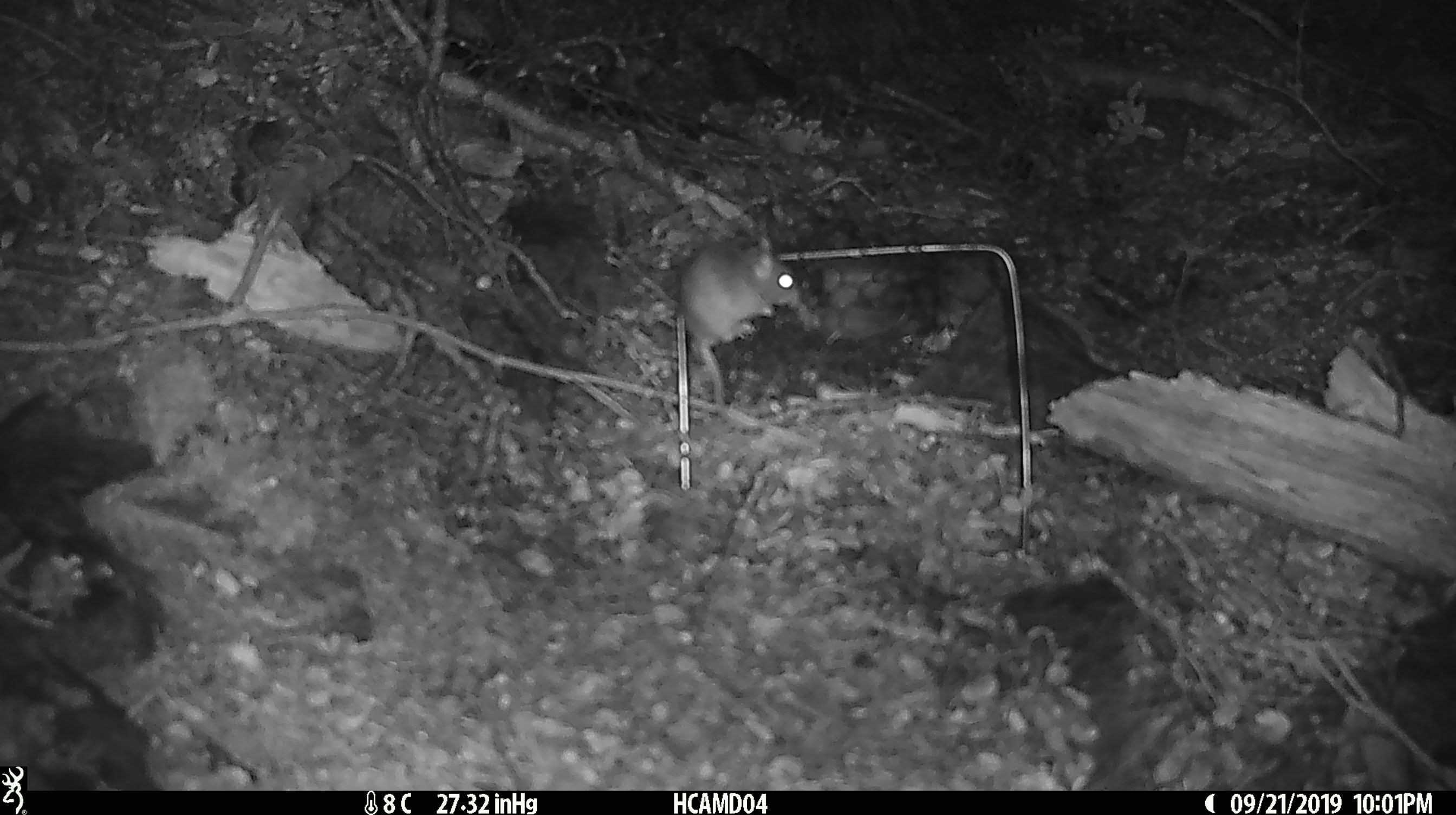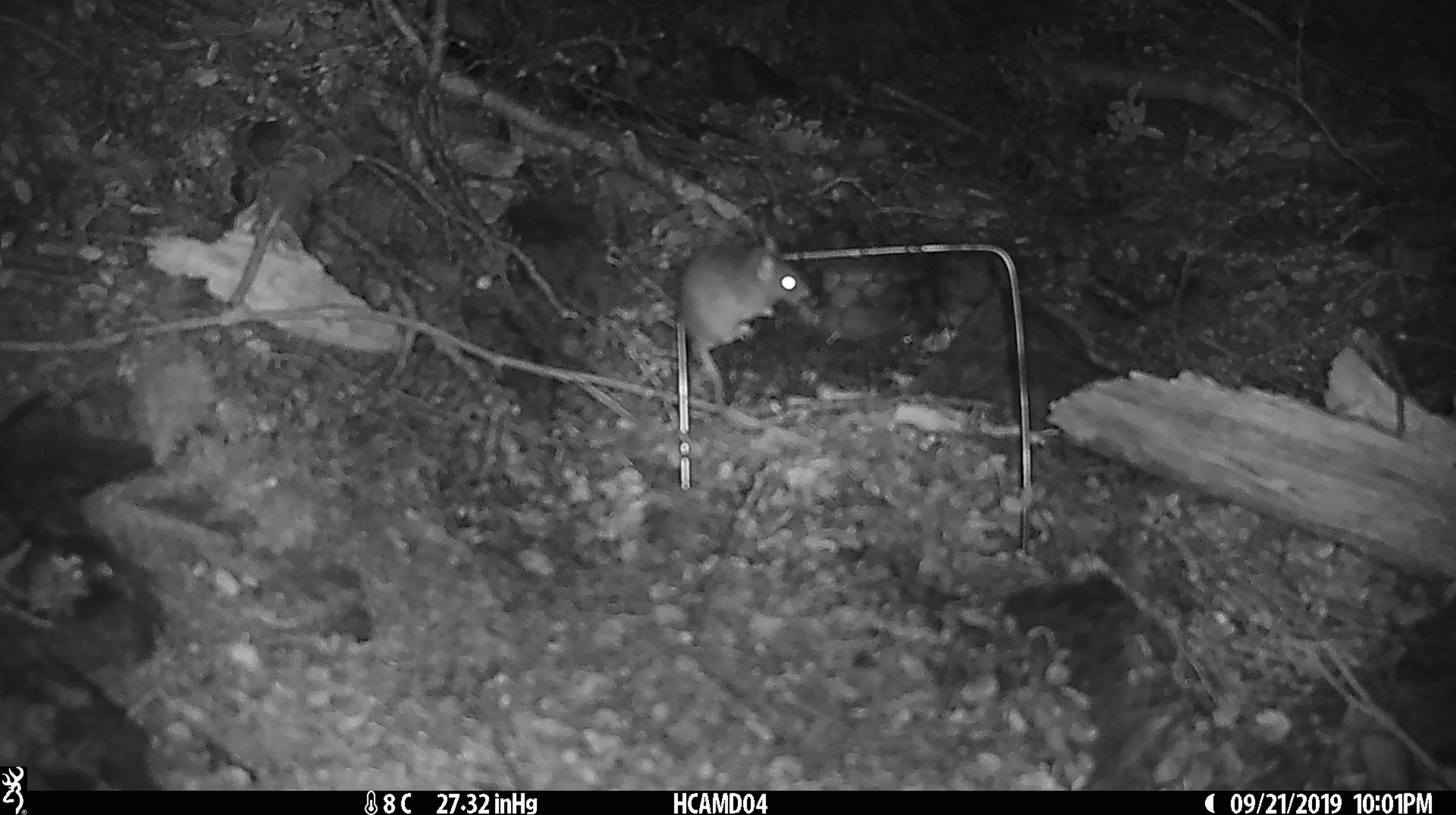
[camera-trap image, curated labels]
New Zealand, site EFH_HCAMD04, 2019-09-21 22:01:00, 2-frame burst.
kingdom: Animalia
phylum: Chordata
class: Mammalia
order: Rodentia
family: Muridae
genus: Mus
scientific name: Mus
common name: mouse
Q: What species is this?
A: Mouse (Mus).